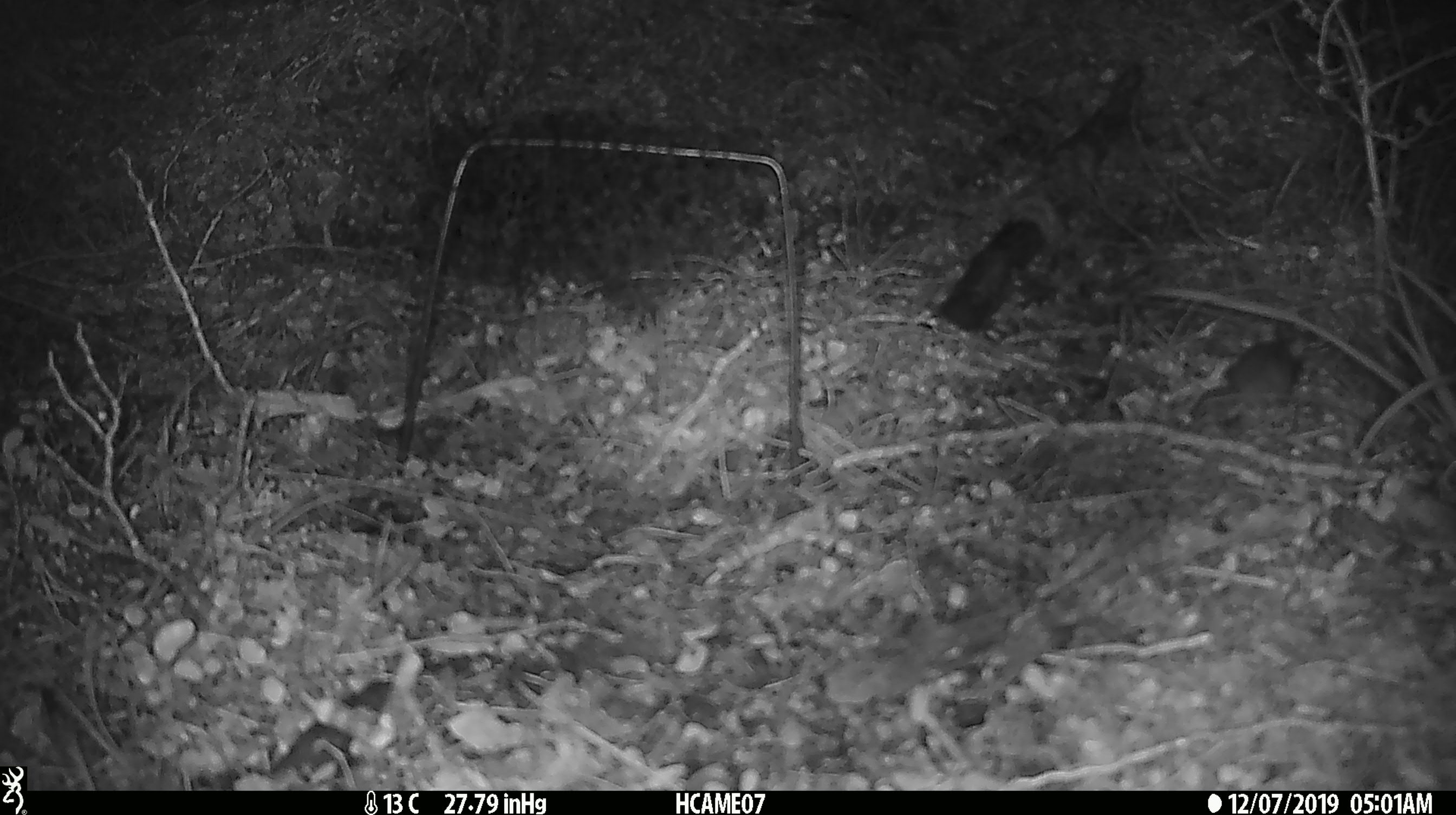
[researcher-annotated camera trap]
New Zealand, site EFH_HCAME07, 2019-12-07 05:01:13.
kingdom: Animalia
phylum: Chordata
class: Mammalia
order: Rodentia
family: Muridae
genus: Mus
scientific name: Mus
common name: mouse